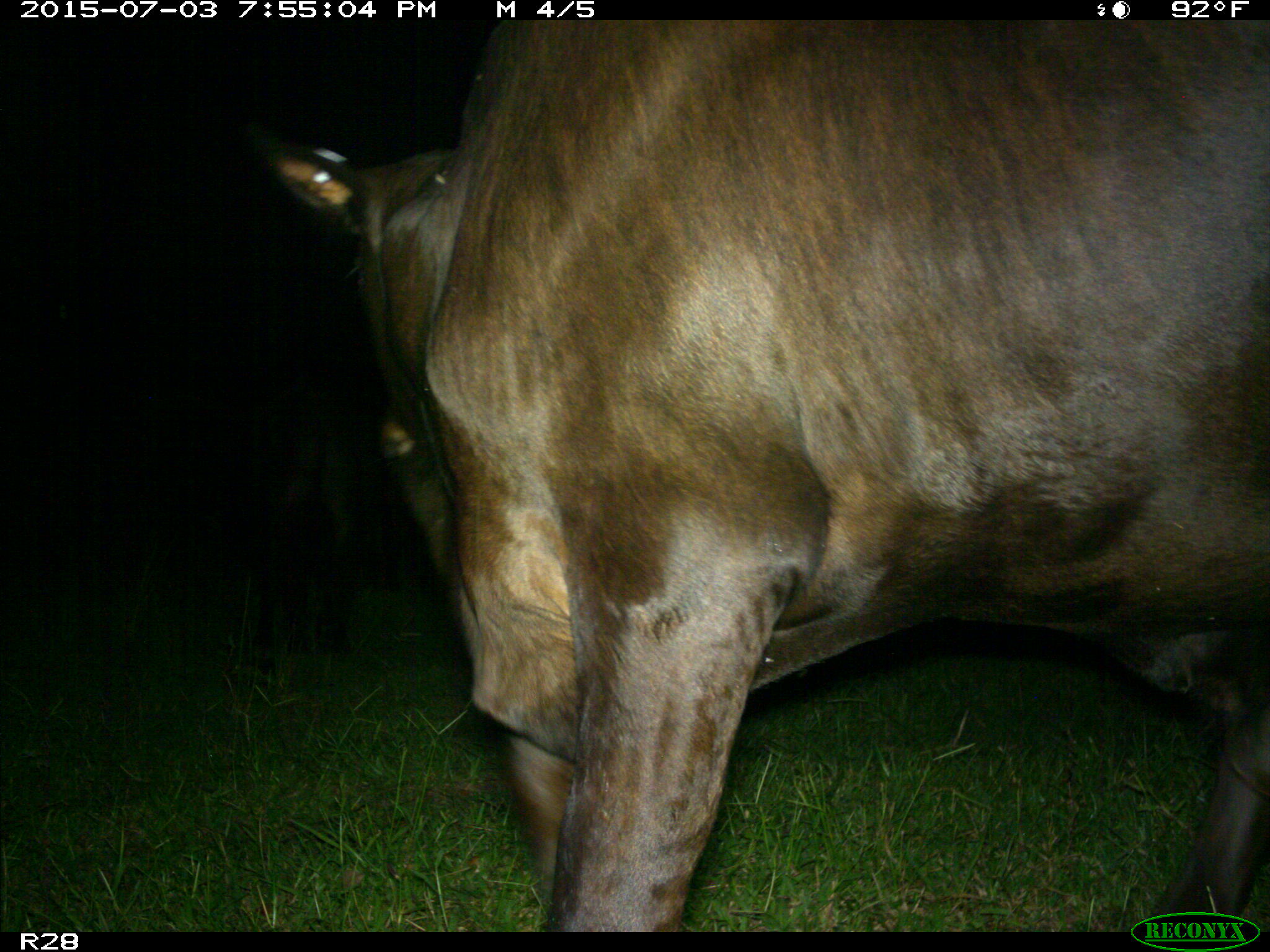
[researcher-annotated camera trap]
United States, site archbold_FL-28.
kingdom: Animalia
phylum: Chordata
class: Mammalia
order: Artiodactyla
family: Bovidae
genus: Bos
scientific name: Bos taurus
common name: domestic cow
Bos taurus (domestic cow).